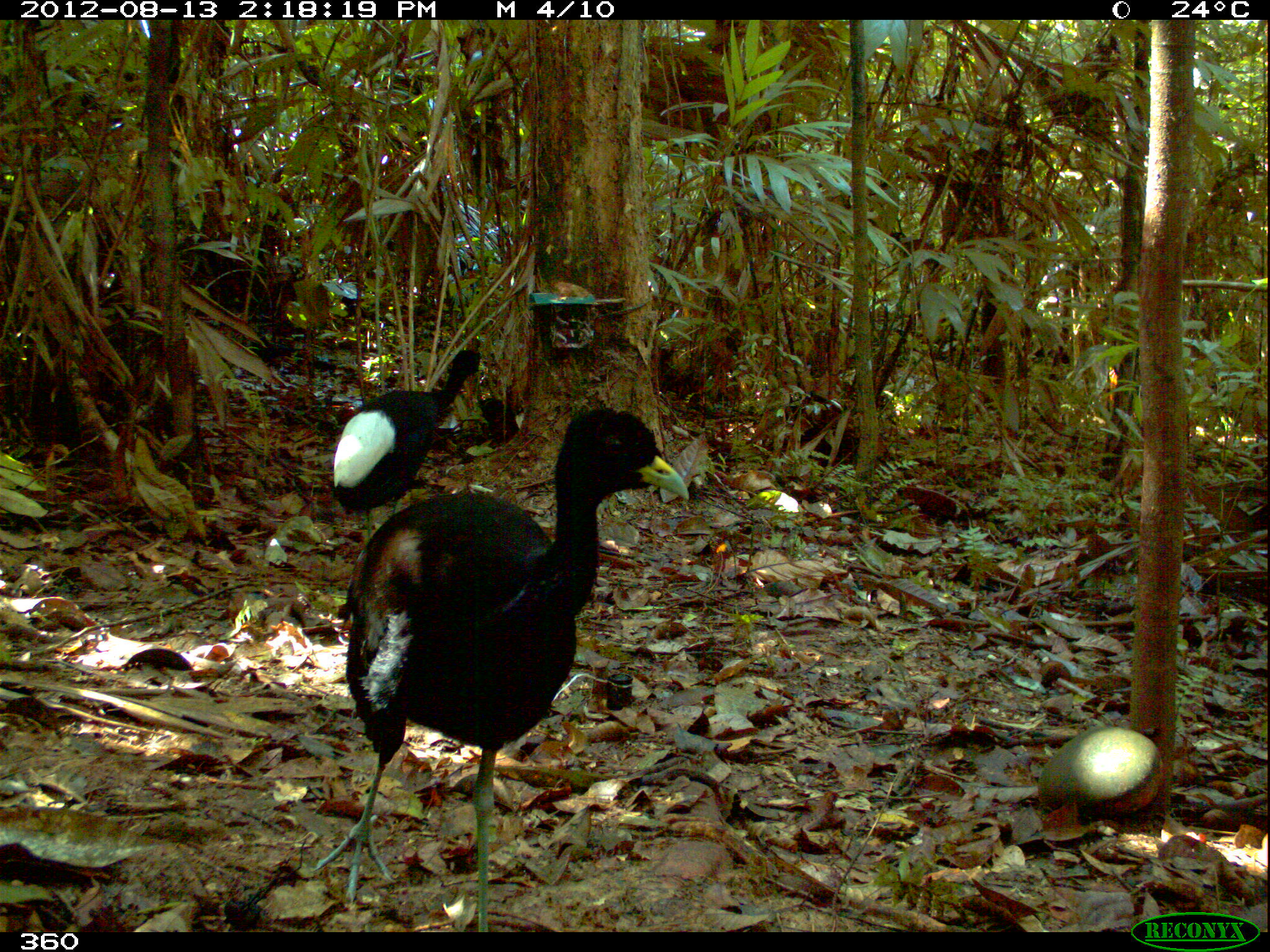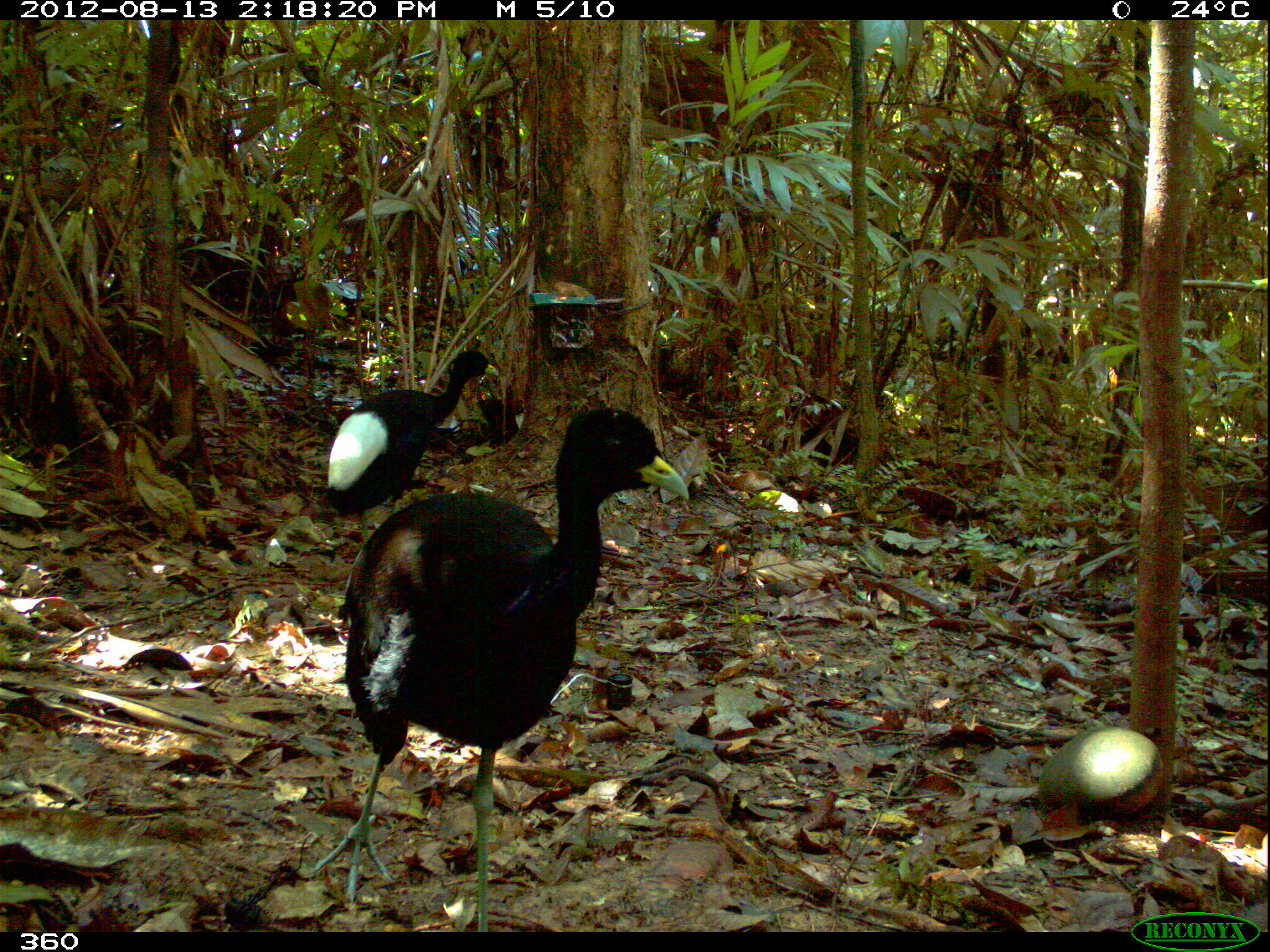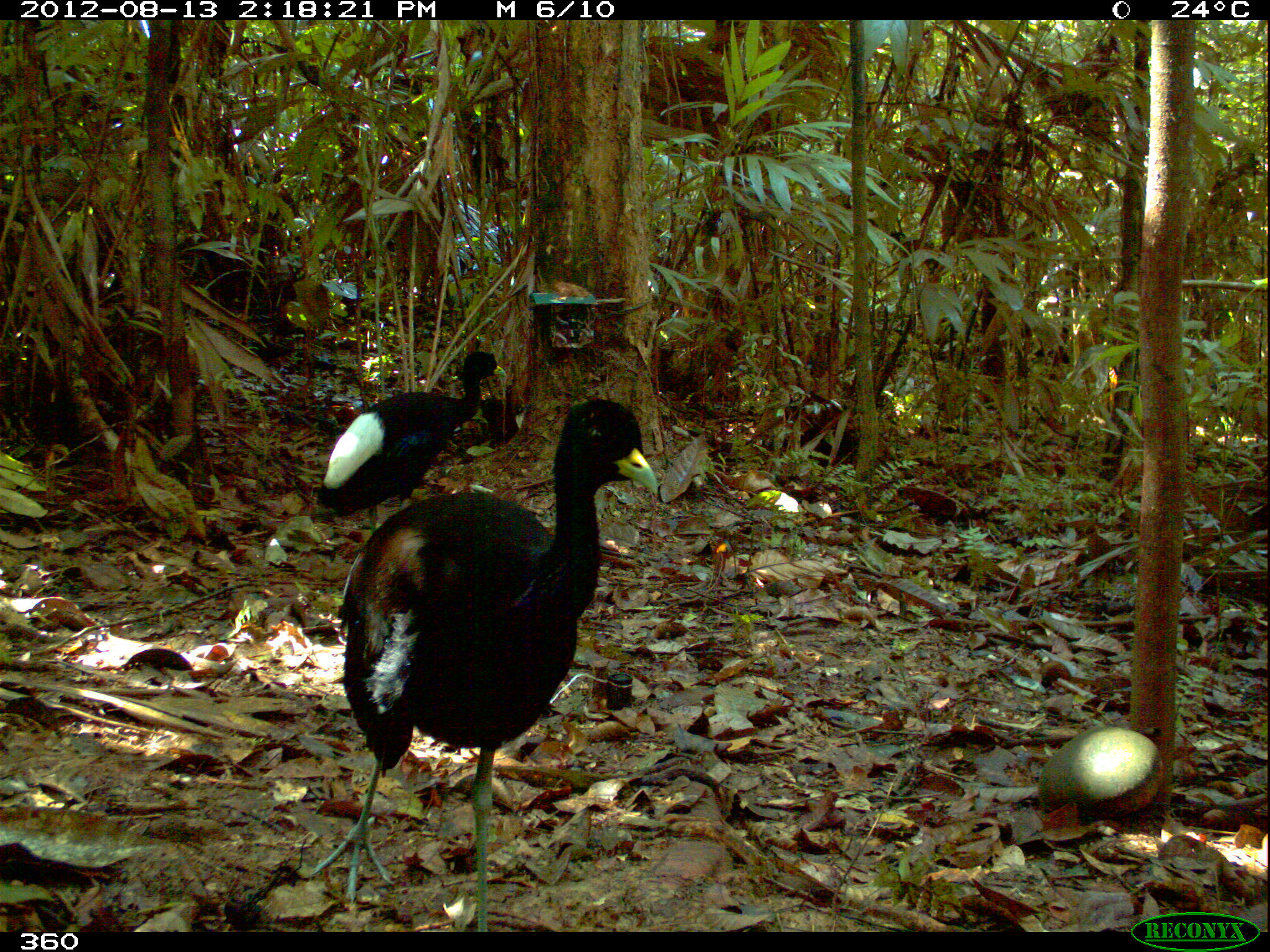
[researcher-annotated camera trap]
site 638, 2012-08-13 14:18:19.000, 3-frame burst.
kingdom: Animalia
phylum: Chordata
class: Aves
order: Gruiformes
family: Psophiidae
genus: Psophia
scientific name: Psophia leucoptera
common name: pale-winged trumpeter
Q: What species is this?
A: Psophia leucoptera (pale-winged trumpeter).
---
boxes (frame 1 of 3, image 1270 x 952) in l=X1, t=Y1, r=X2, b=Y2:
psophia leucoptera: l=313, t=406, r=690, b=927; l=330, t=348, r=485, b=543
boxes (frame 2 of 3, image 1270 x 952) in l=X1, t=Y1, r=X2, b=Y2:
psophia leucoptera: l=314, t=405, r=688, b=928; l=325, t=349, r=498, b=544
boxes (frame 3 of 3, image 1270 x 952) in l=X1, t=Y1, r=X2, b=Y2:
psophia leucoptera: l=311, t=399, r=657, b=930; l=319, t=351, r=506, b=532